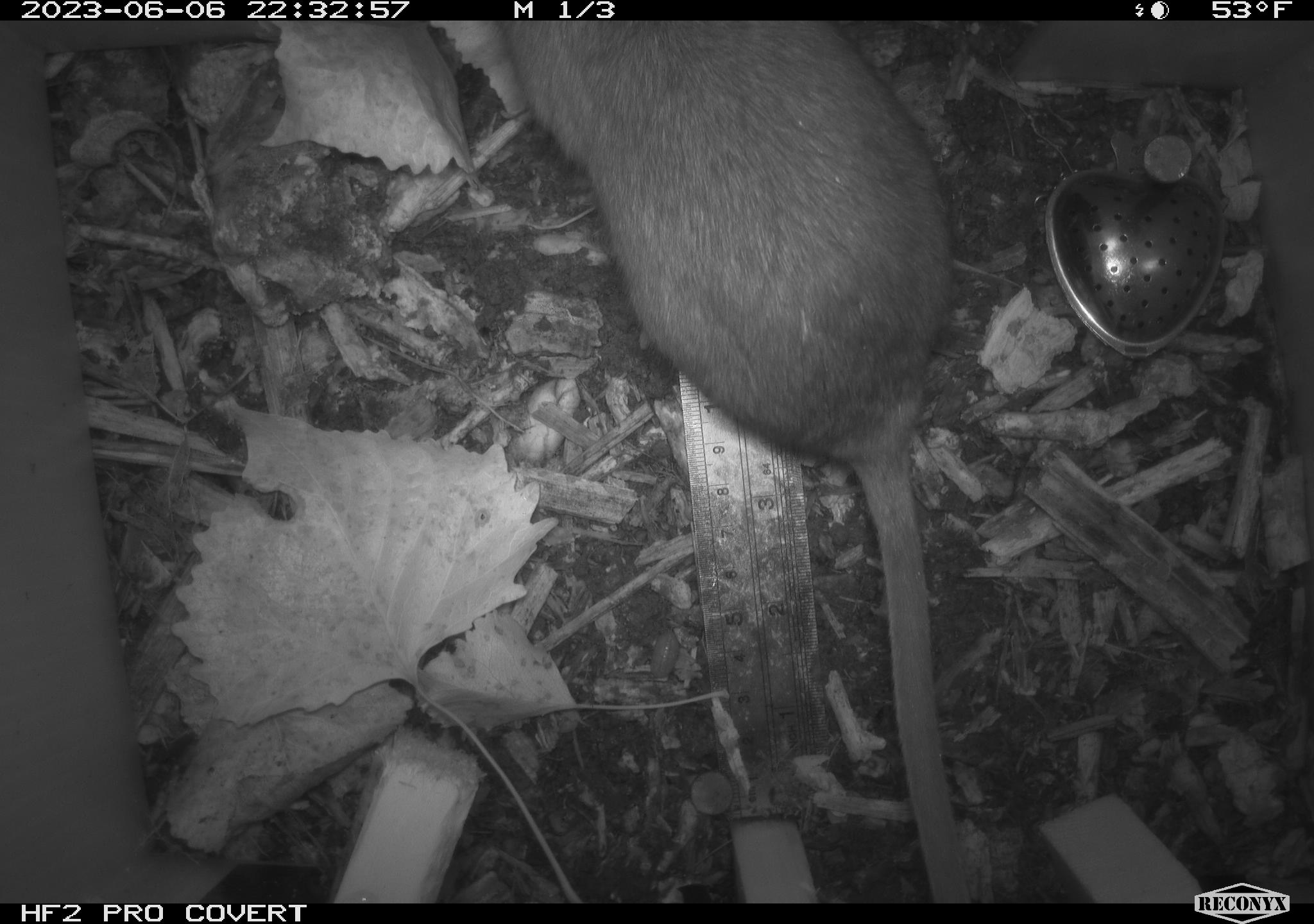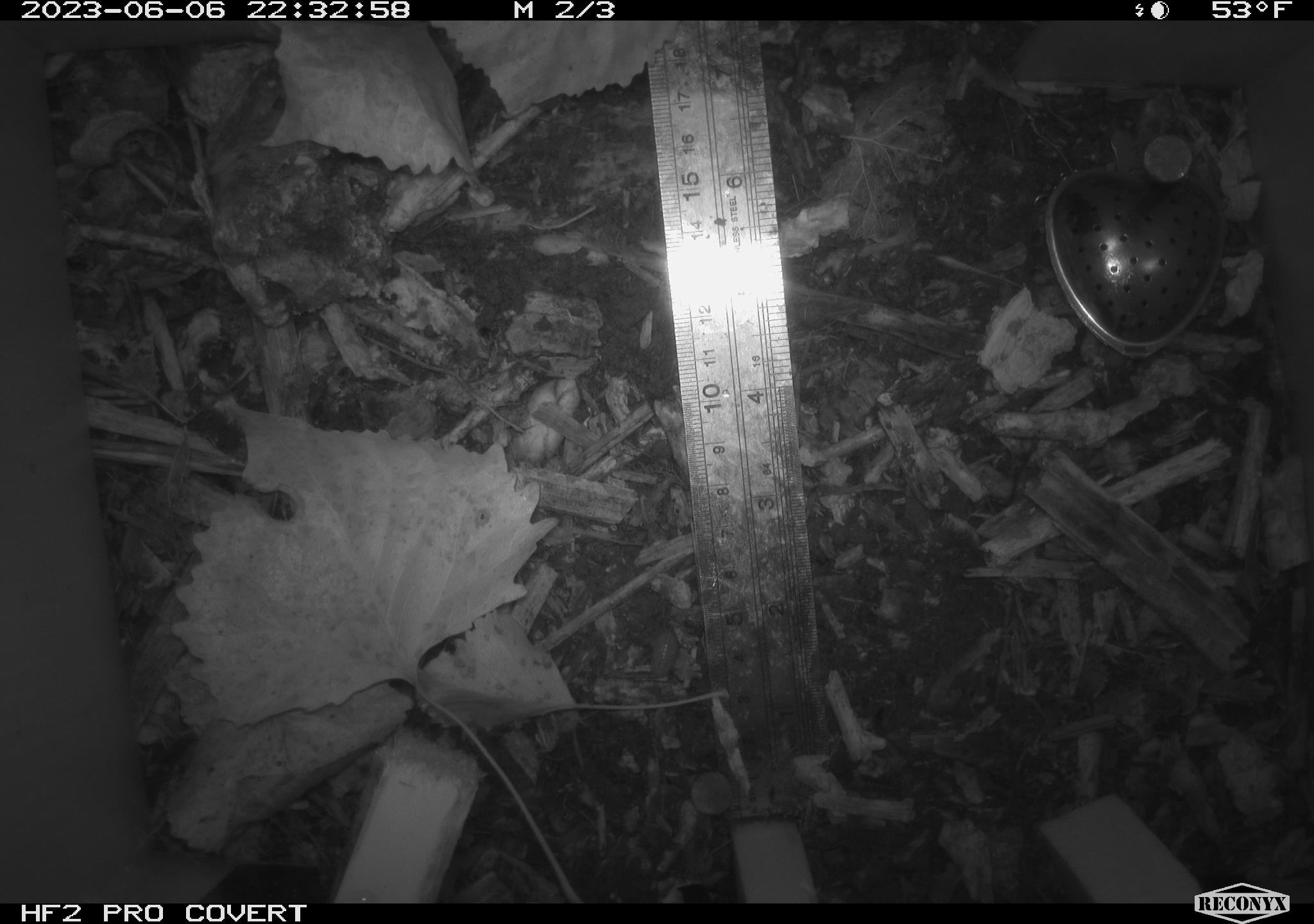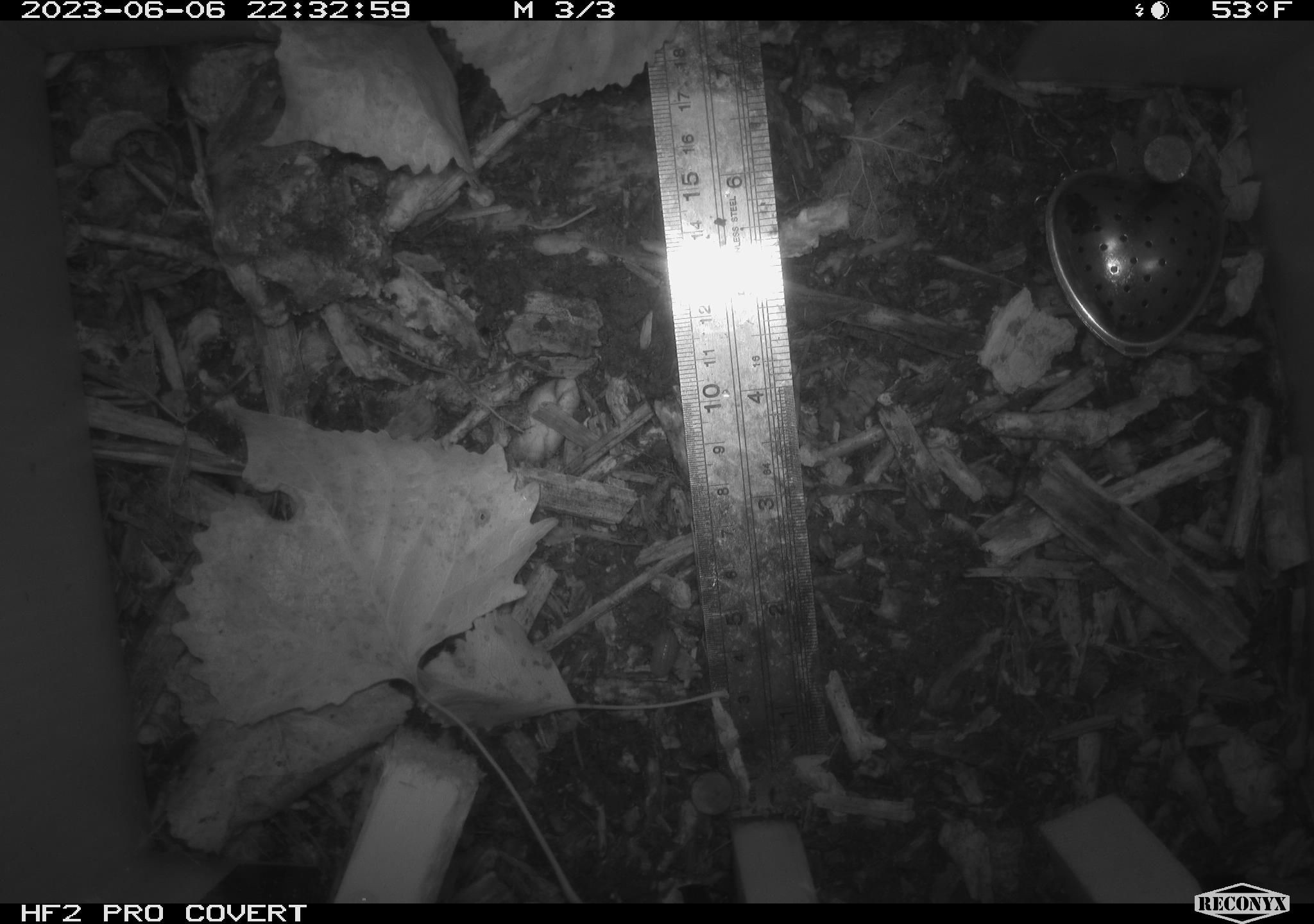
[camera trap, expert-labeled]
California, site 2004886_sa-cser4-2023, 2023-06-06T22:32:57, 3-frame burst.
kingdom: Animalia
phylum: Chordata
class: Mammalia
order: Rodentia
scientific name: Rodentia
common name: woodrat or rat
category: woodrat or rat species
Woodrat or rat species (woodrat or rat) (Rodentia).